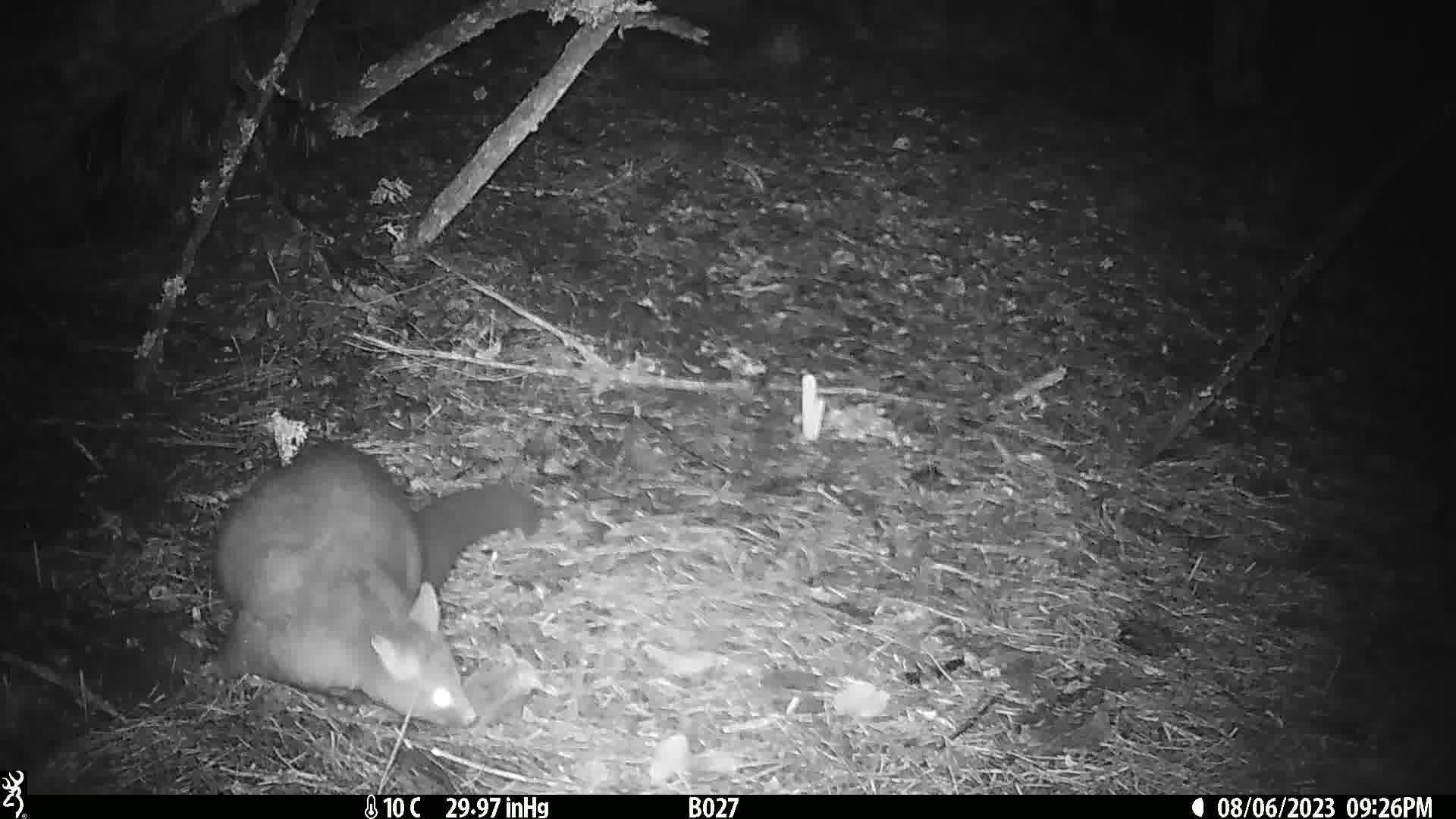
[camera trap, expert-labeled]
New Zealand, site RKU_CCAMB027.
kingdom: Animalia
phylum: Chordata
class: Mammalia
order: Diprotodontia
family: Phalangeridae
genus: Trichosurus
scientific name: Trichosurus vulpecula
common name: common brushtail possum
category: possum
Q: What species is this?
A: Possum (common brushtail possum) (Trichosurus vulpecula).